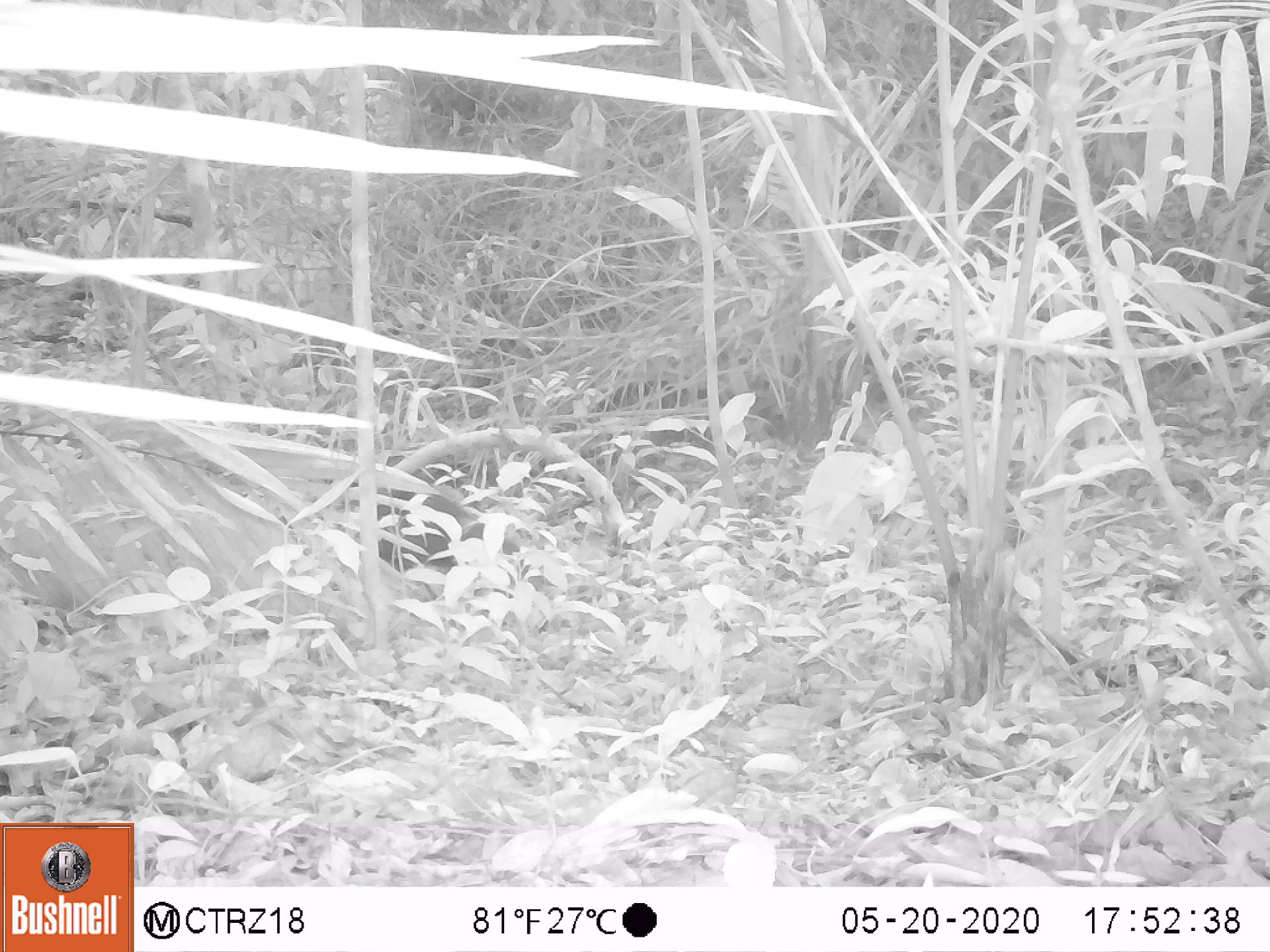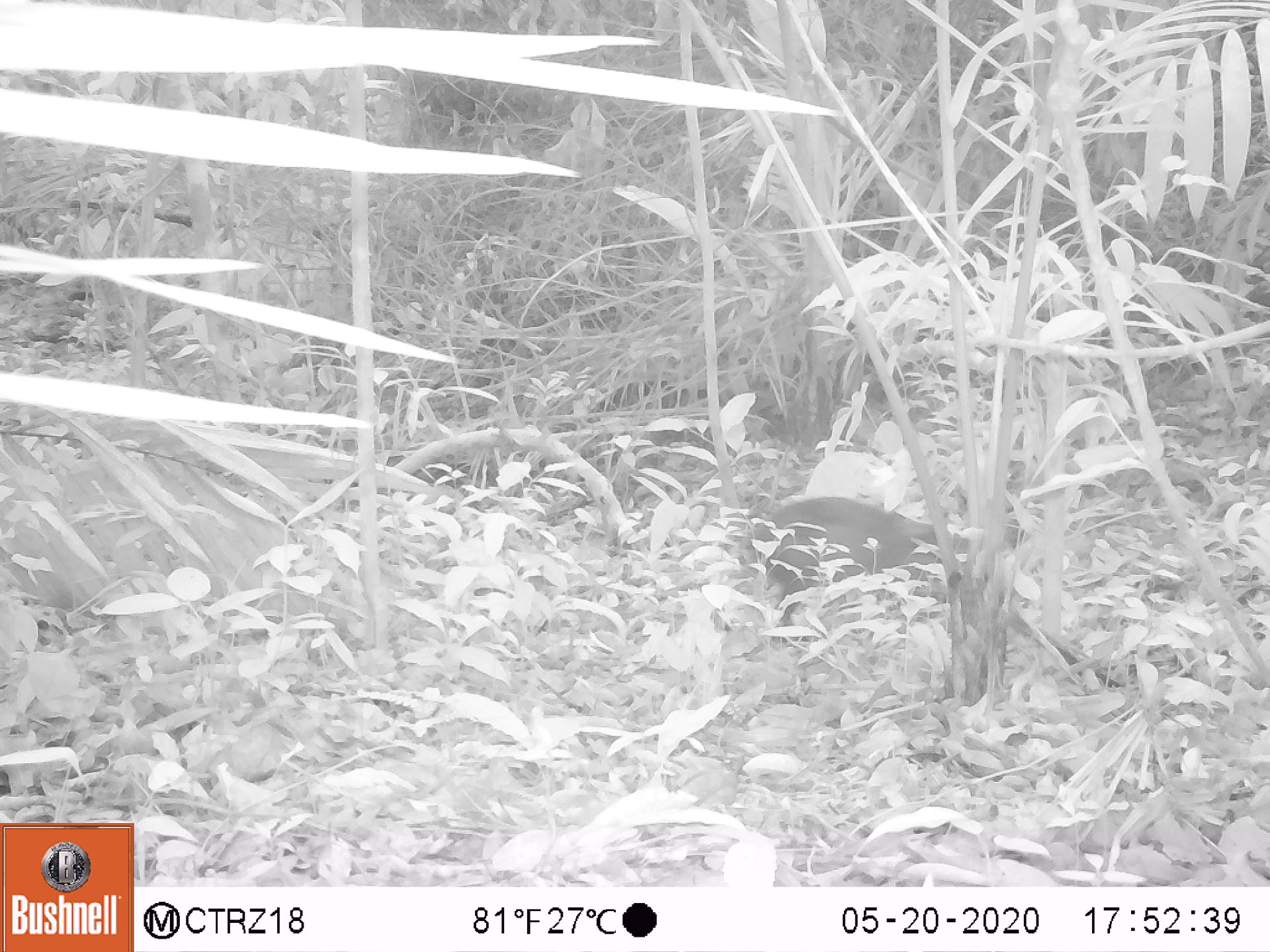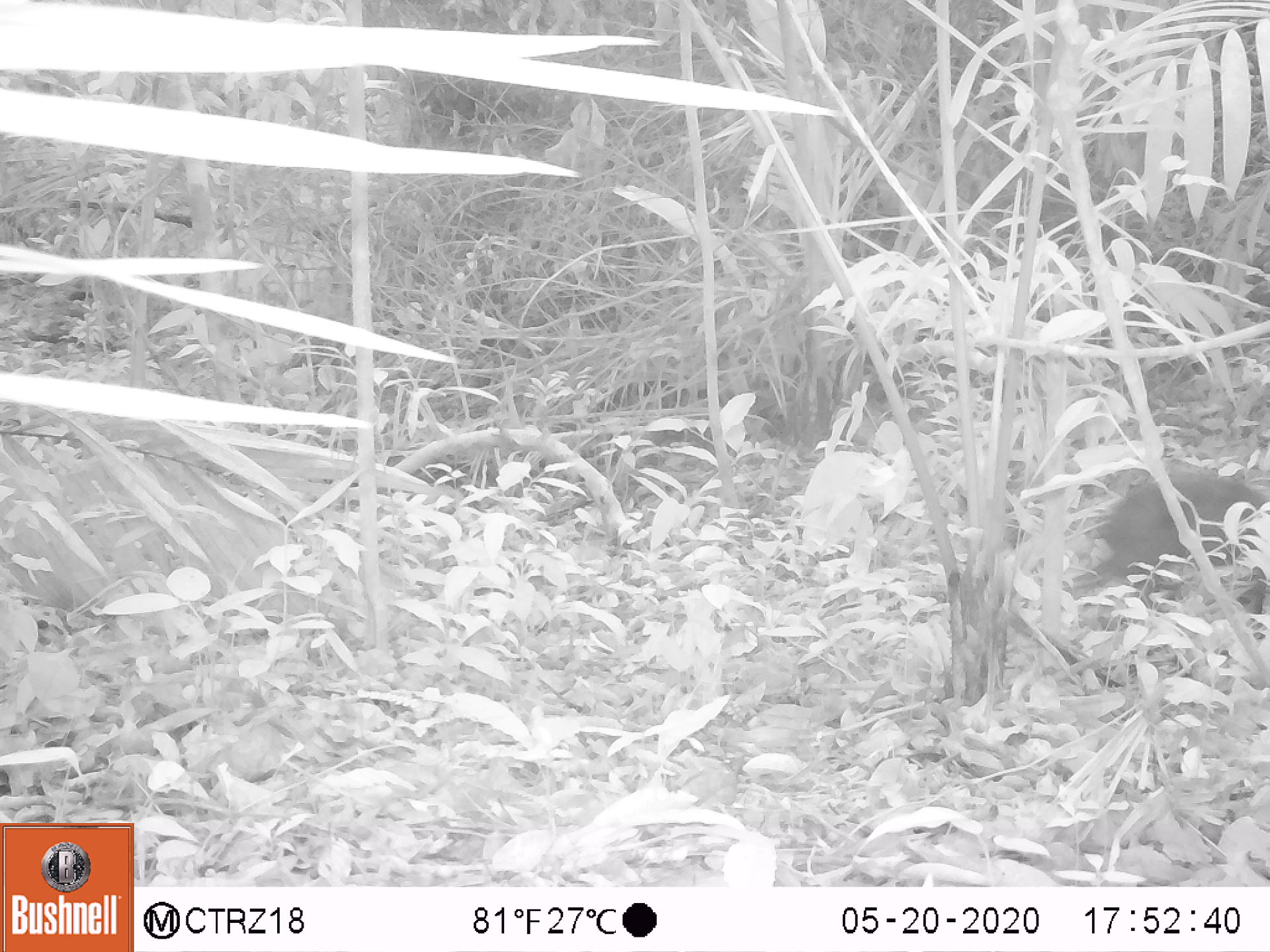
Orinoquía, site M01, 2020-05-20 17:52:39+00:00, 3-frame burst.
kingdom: Animalia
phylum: Chordata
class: Mammalia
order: Rodentia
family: Dasyproctidae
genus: Dasyprocta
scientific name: Dasyprocta fuliginosa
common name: black agouti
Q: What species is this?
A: Black agouti (Dasyprocta fuliginosa).